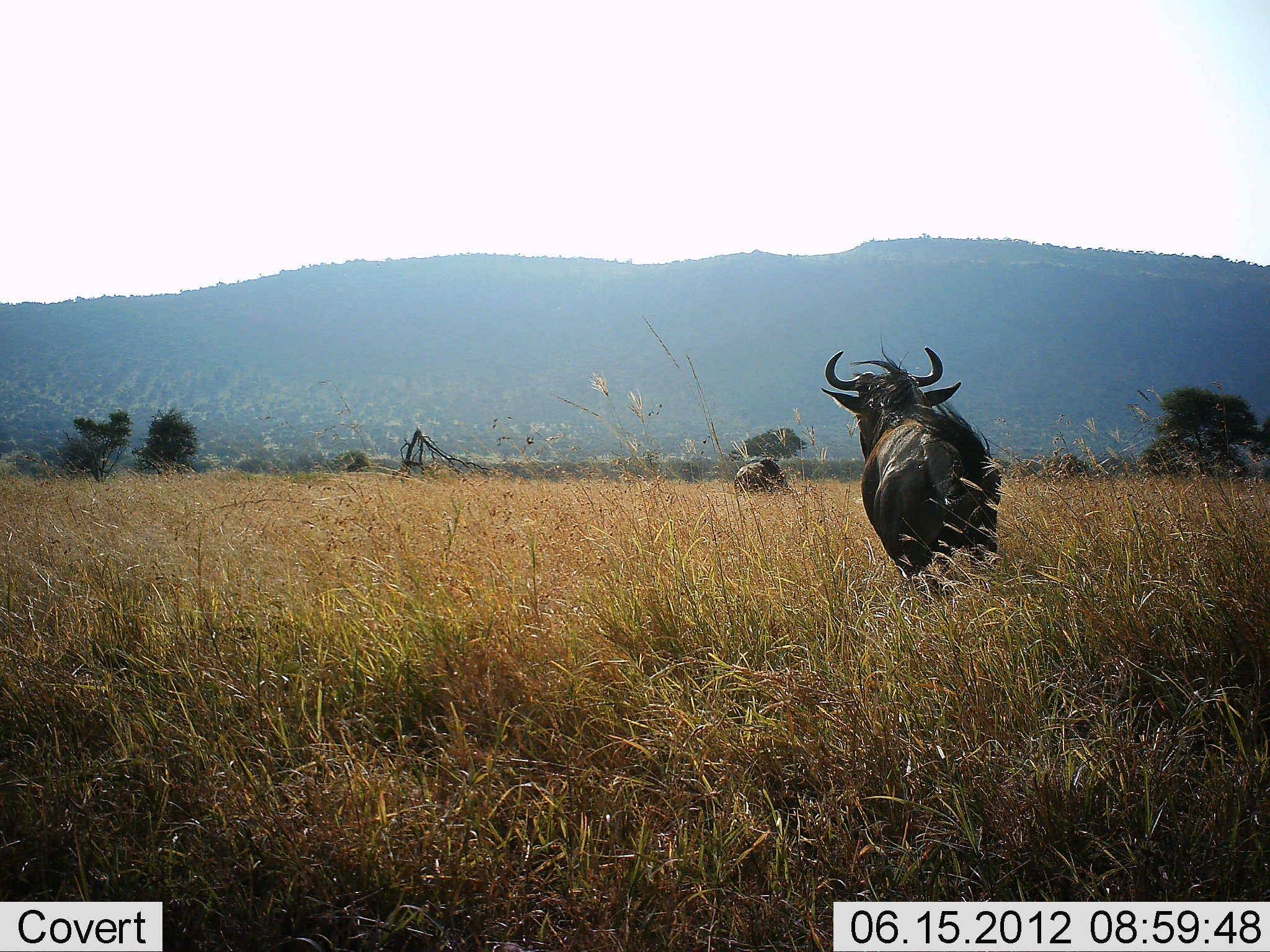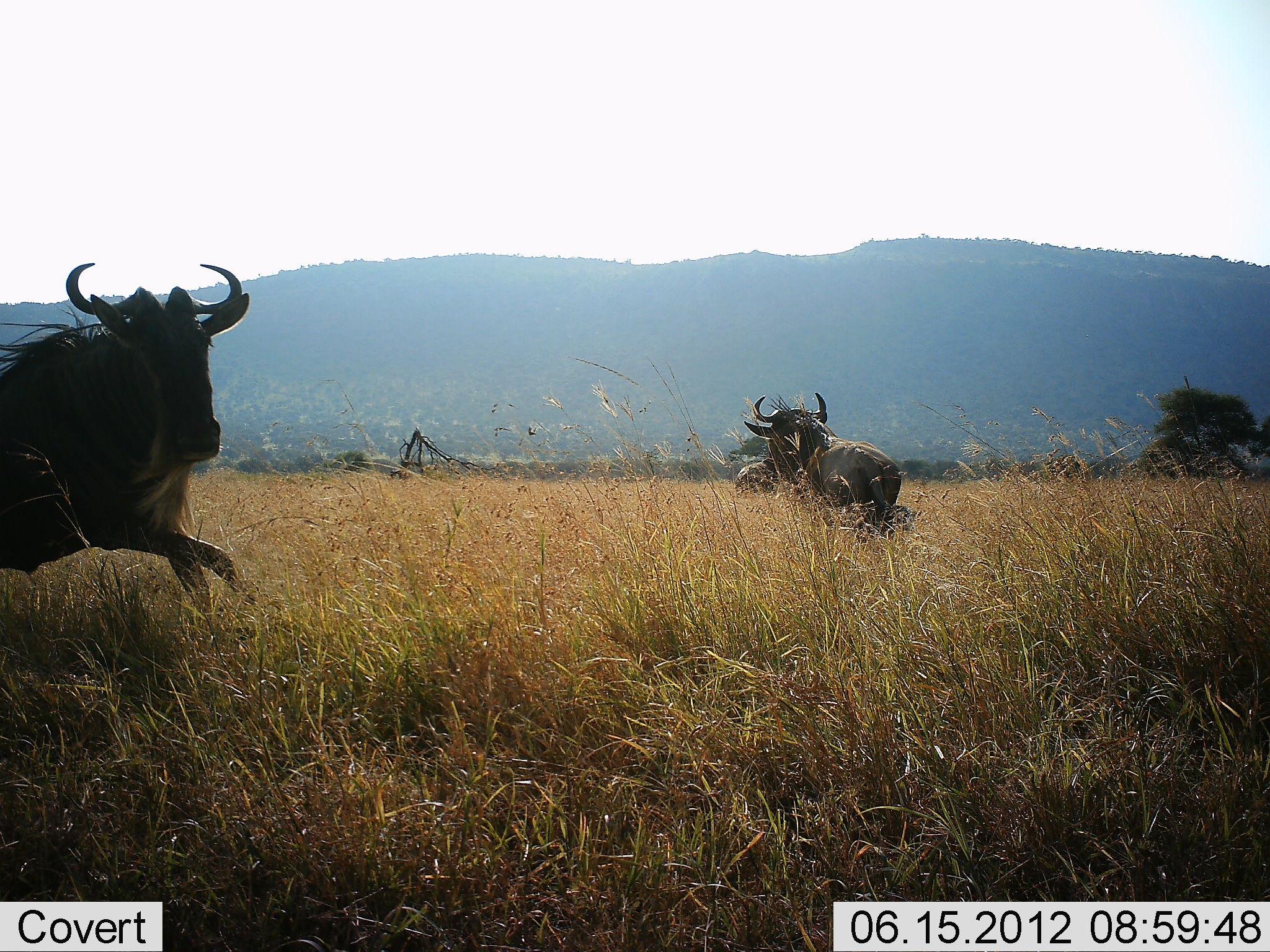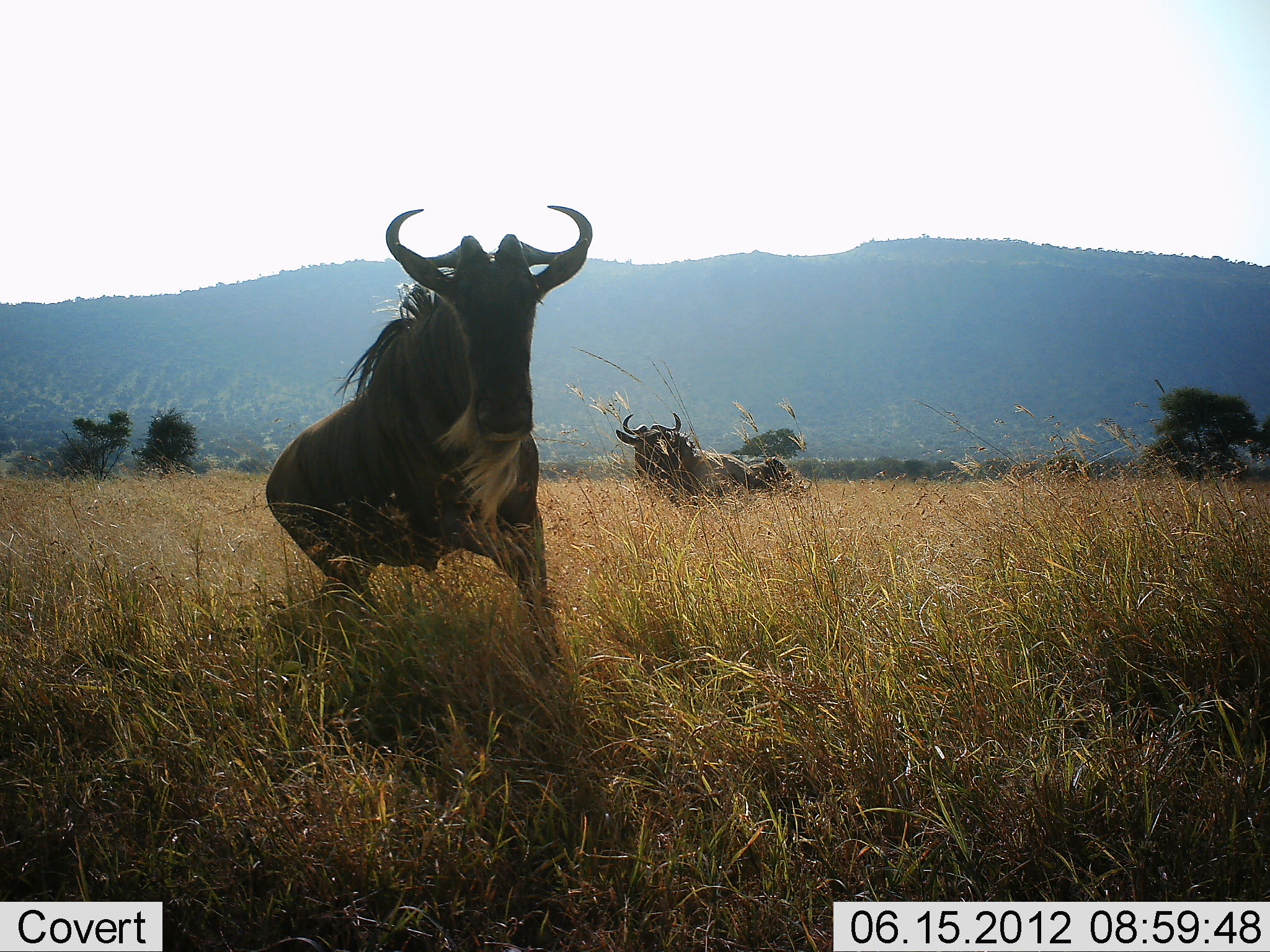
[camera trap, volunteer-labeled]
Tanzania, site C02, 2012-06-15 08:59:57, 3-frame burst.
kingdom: Animalia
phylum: Chordata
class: Mammalia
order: Artiodactyla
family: Bovidae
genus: Connochaetes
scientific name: Connochaetes taurinus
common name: blue wildebeest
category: wildebeest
Wildebeest (blue wildebeest) (Connochaetes taurinus), count 3. Behavior (volunteer vote fractions): standing 30%, resting 0%, moving 100%, interacting 10%. Young present (vote fraction): 0%. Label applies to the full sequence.